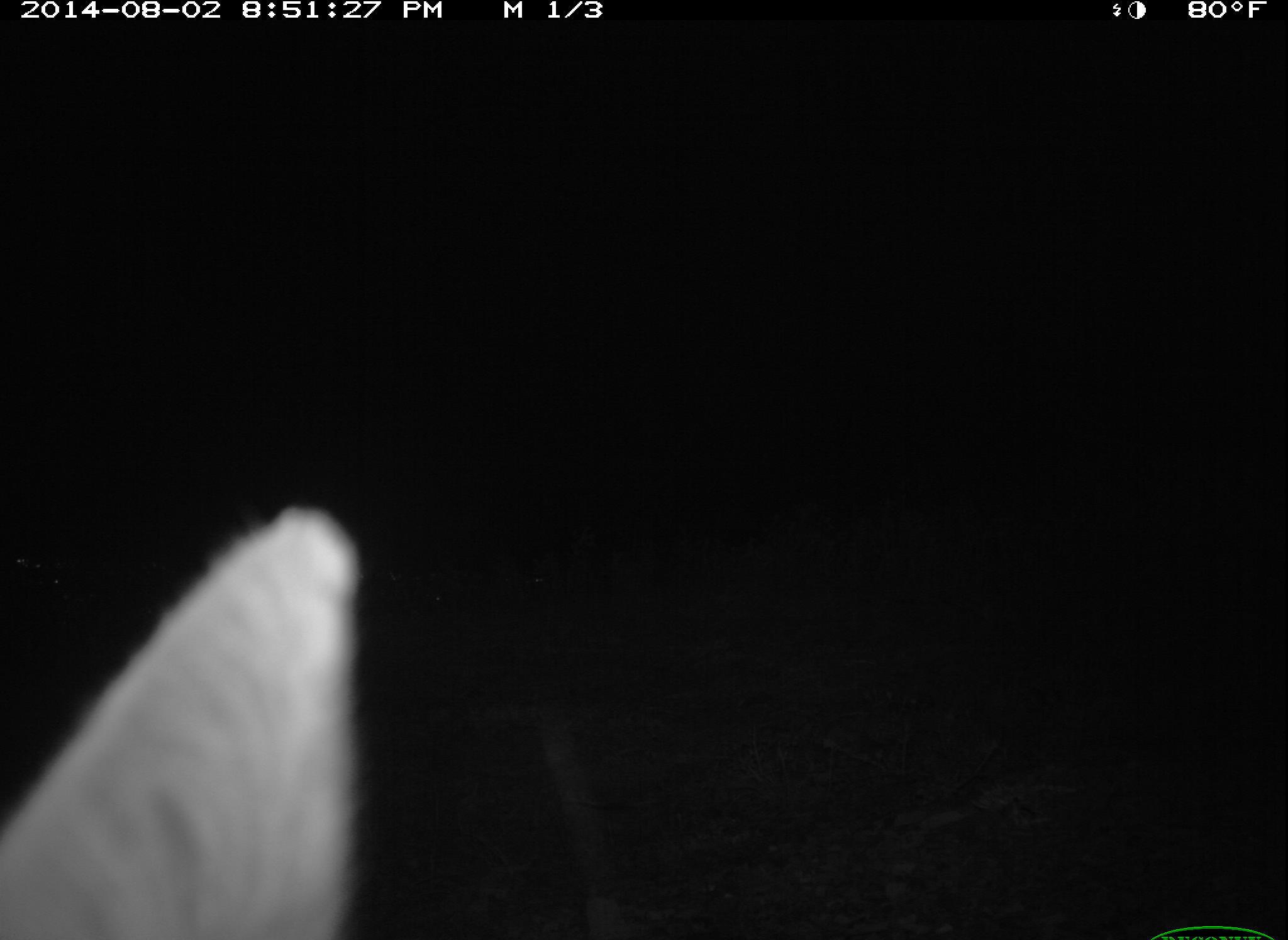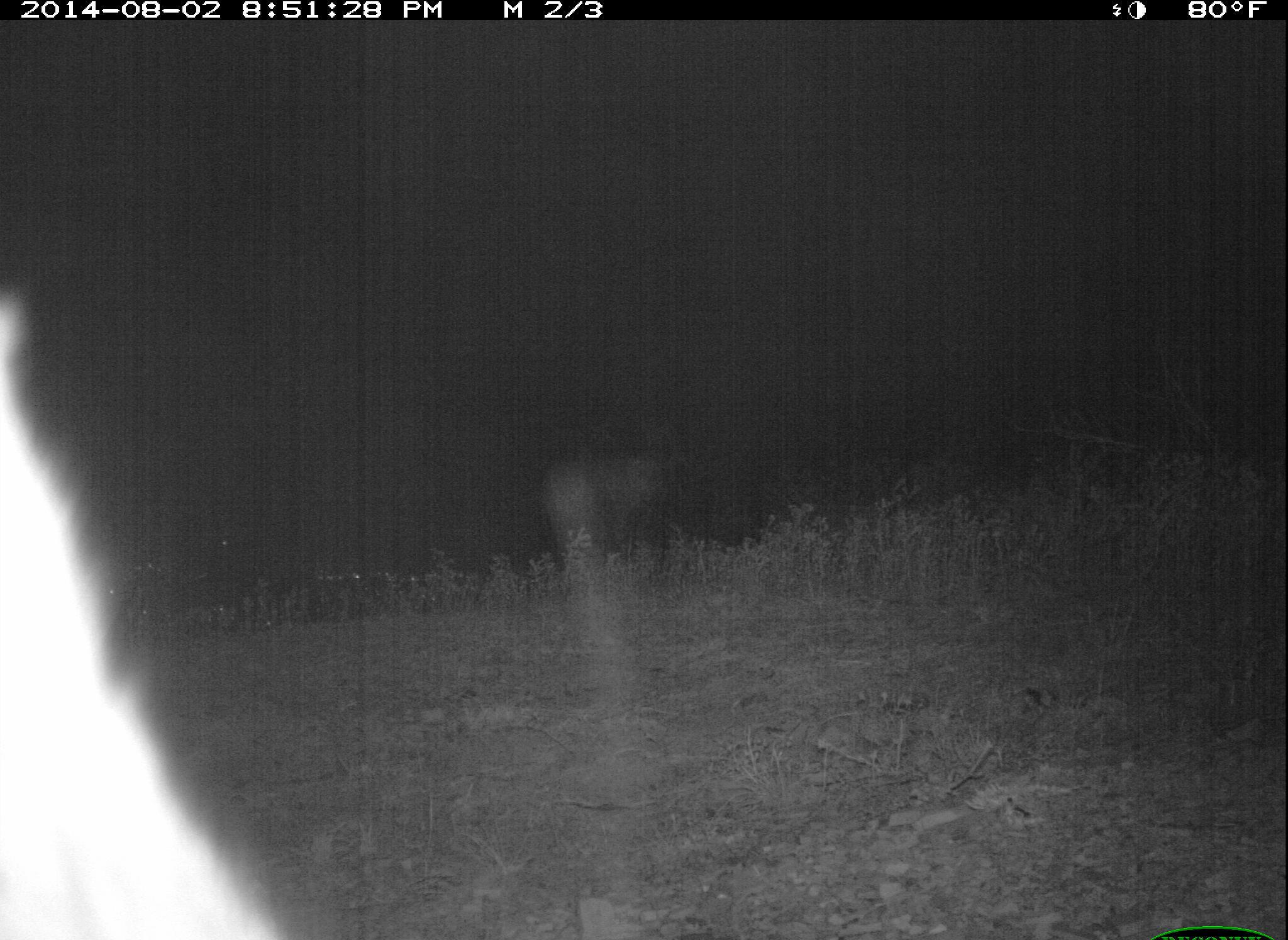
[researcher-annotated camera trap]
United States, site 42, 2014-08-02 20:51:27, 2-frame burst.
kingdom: Animalia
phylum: Chordata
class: Mammalia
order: Carnivora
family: Canidae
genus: Urocyon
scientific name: Urocyon cinereoargenteus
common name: gray fox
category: fox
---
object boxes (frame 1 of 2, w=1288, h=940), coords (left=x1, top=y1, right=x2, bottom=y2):
fox: (left=0, top=496, right=373, bottom=940)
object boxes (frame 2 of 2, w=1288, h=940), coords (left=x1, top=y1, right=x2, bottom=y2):
fox: (left=0, top=287, right=283, bottom=940)